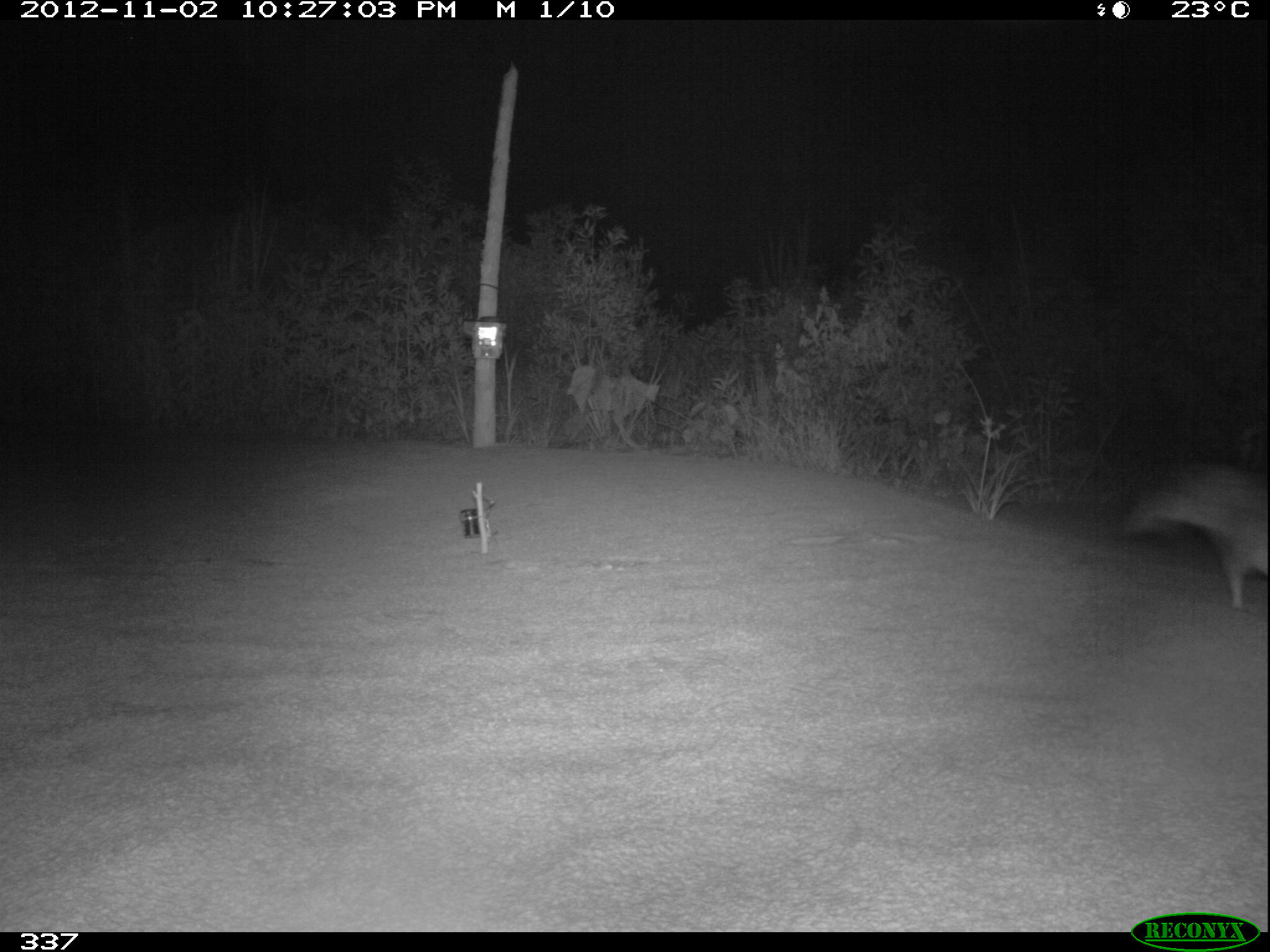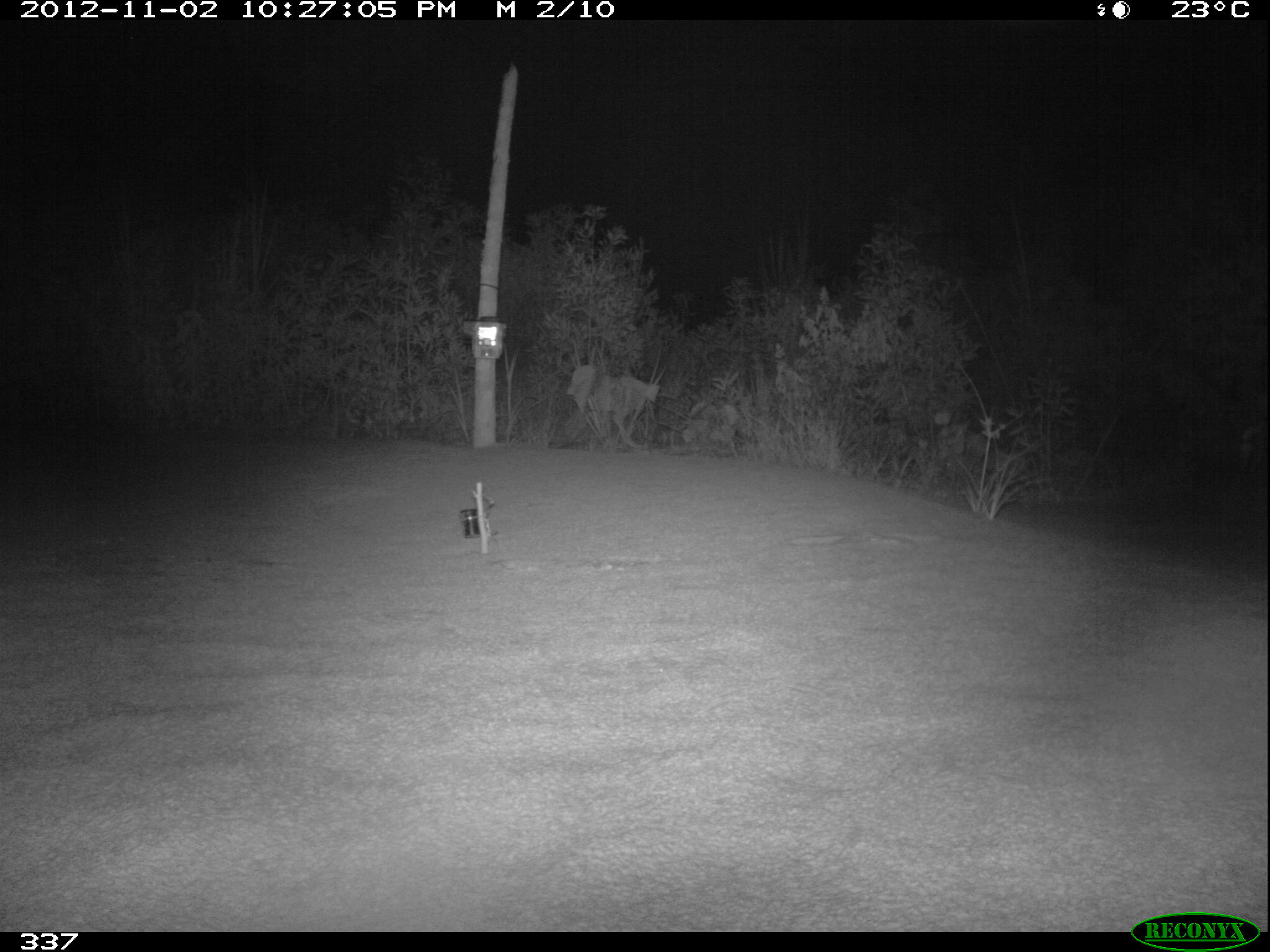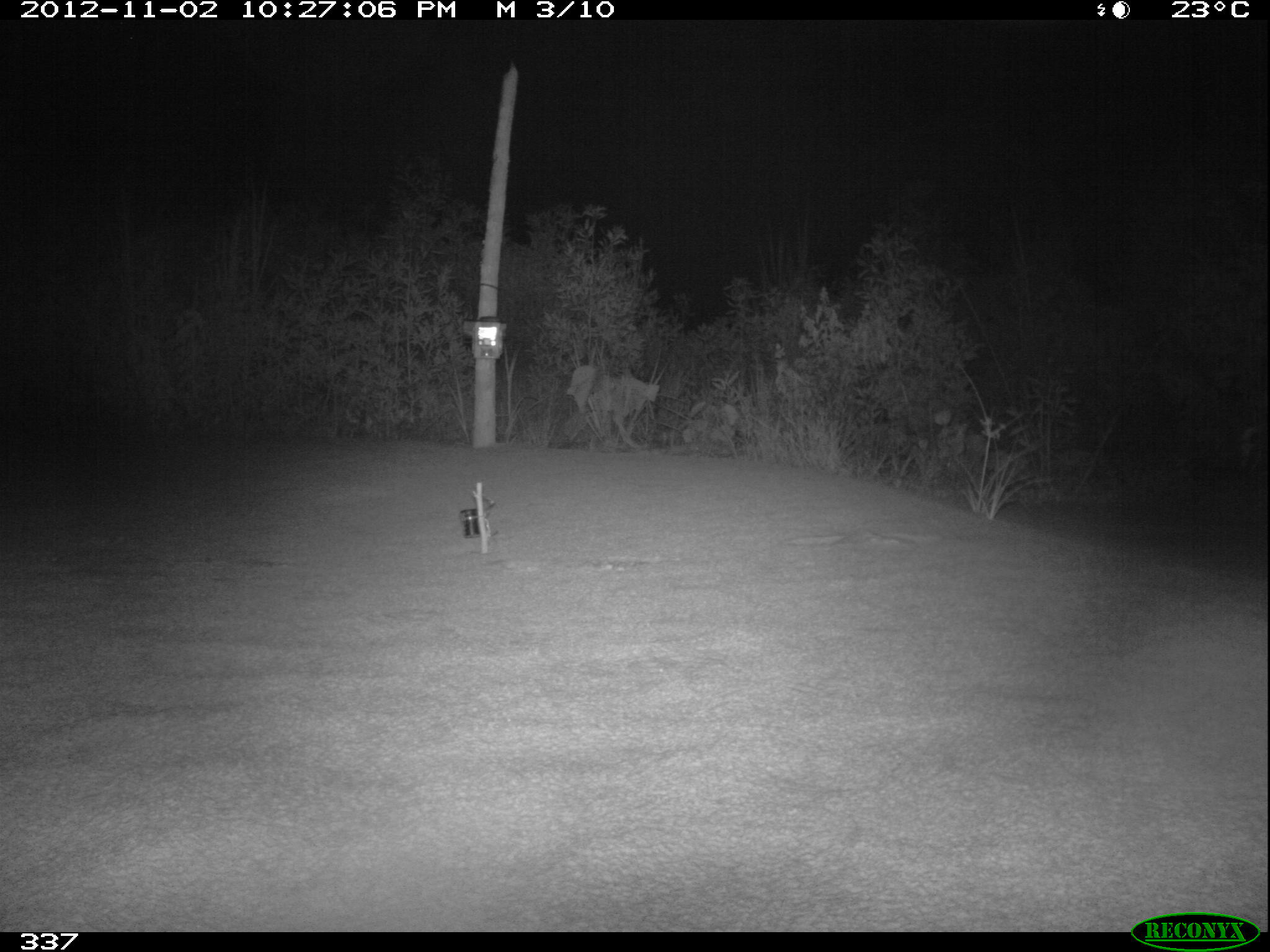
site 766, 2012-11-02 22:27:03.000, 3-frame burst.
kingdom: Animalia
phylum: Chordata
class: Mammalia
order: Lagomorpha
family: Leporidae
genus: Sylvilagus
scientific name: Sylvilagus brasiliensis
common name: tapeti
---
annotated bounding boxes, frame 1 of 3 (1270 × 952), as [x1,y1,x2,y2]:
sylvilagus brasiliensis: [1121,458,1267,611]